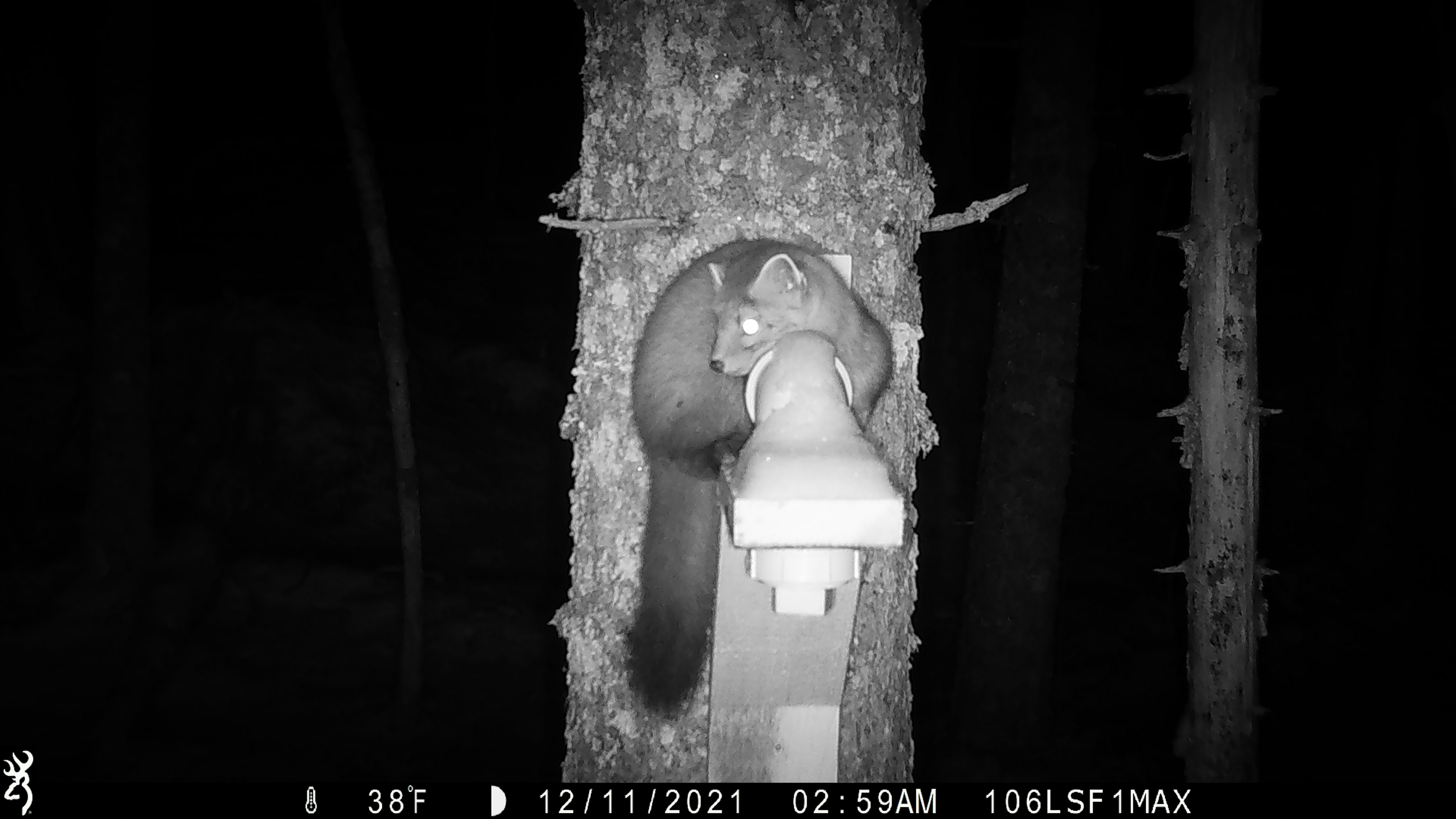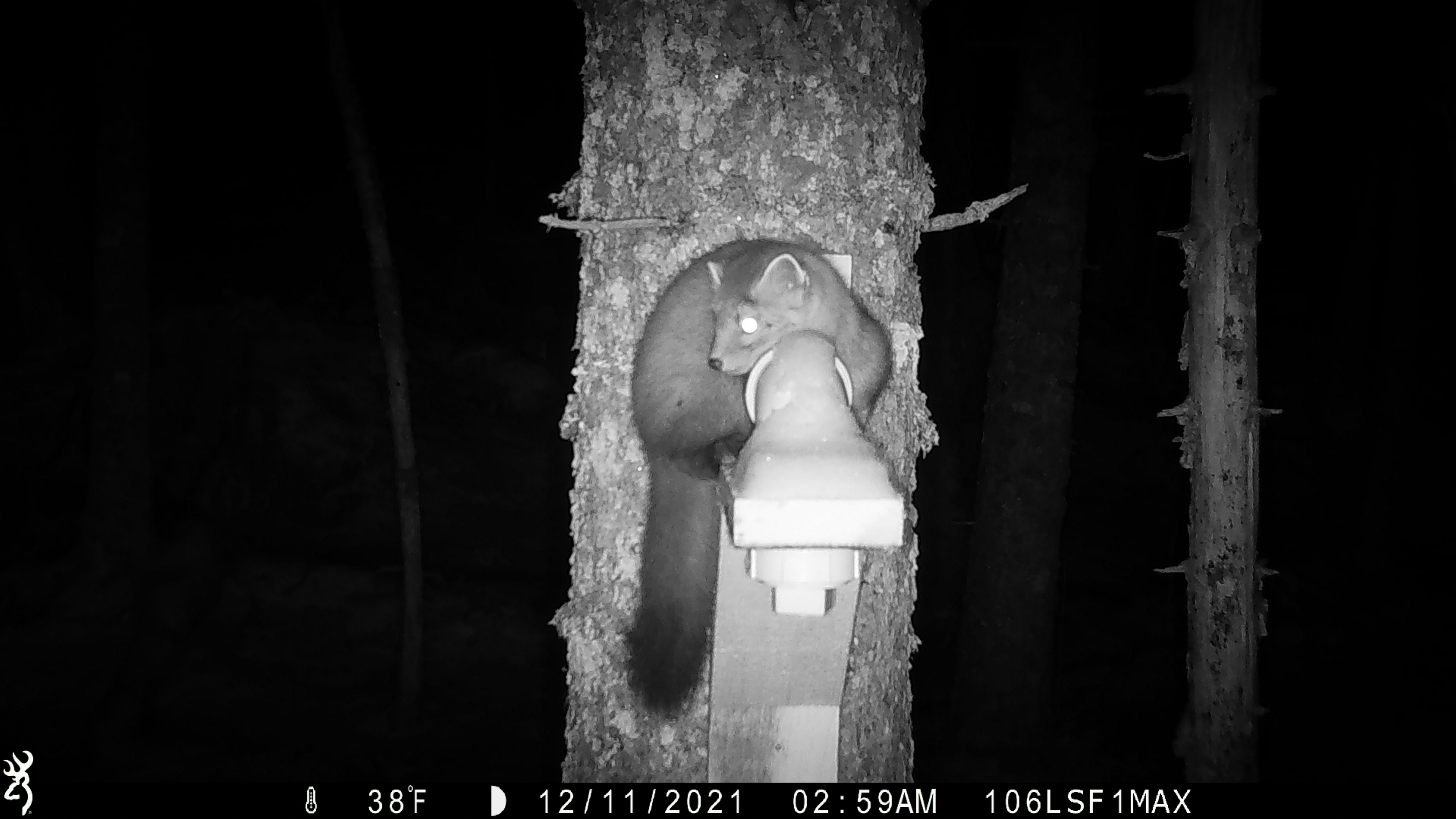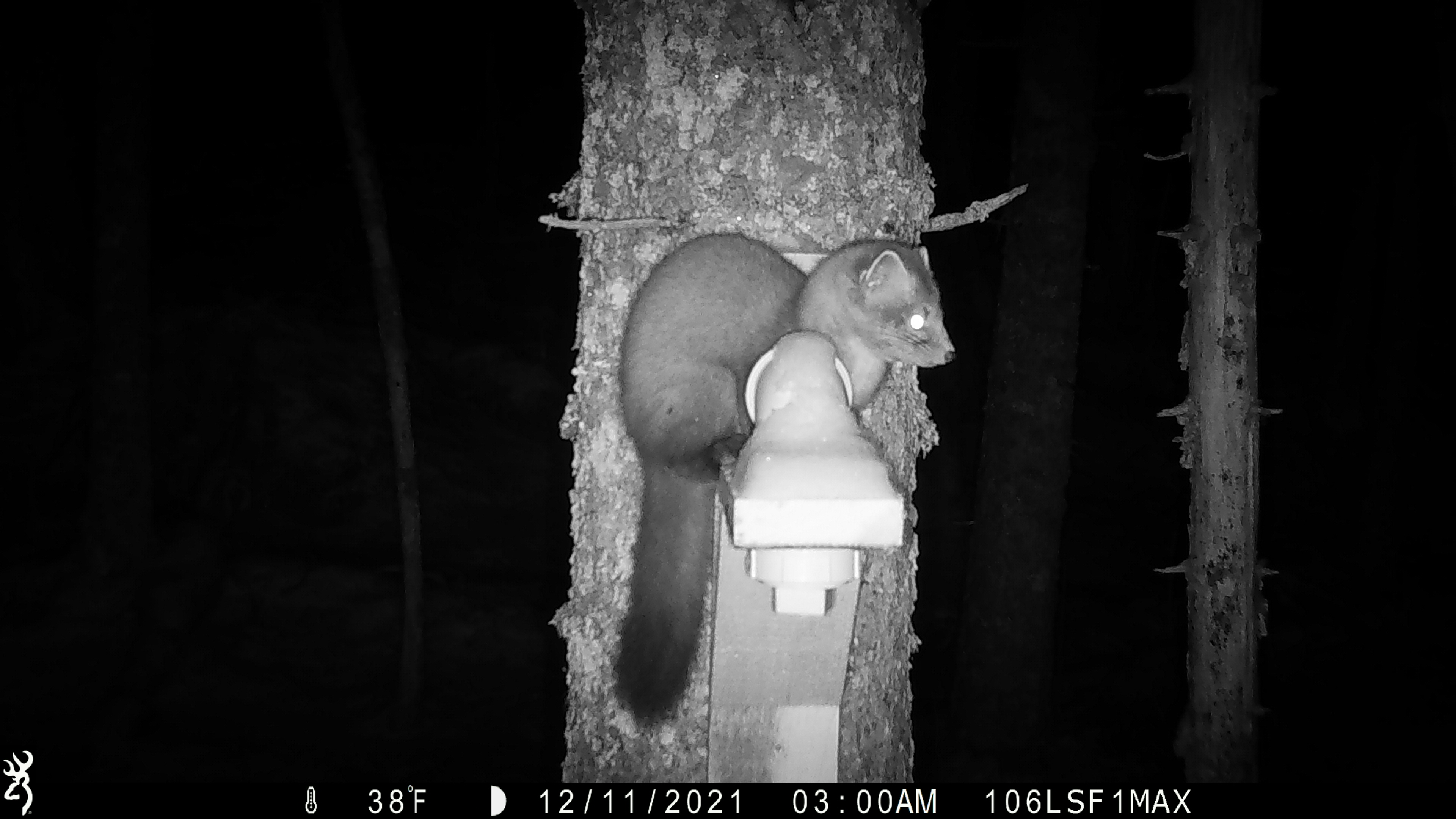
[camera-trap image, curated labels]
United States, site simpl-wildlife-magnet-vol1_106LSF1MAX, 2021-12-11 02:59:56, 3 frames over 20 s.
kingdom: Animalia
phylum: Chordata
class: Mammalia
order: Carnivora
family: Mustelidae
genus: Martes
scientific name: Martes americana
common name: american marten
American marten (Martes americana).